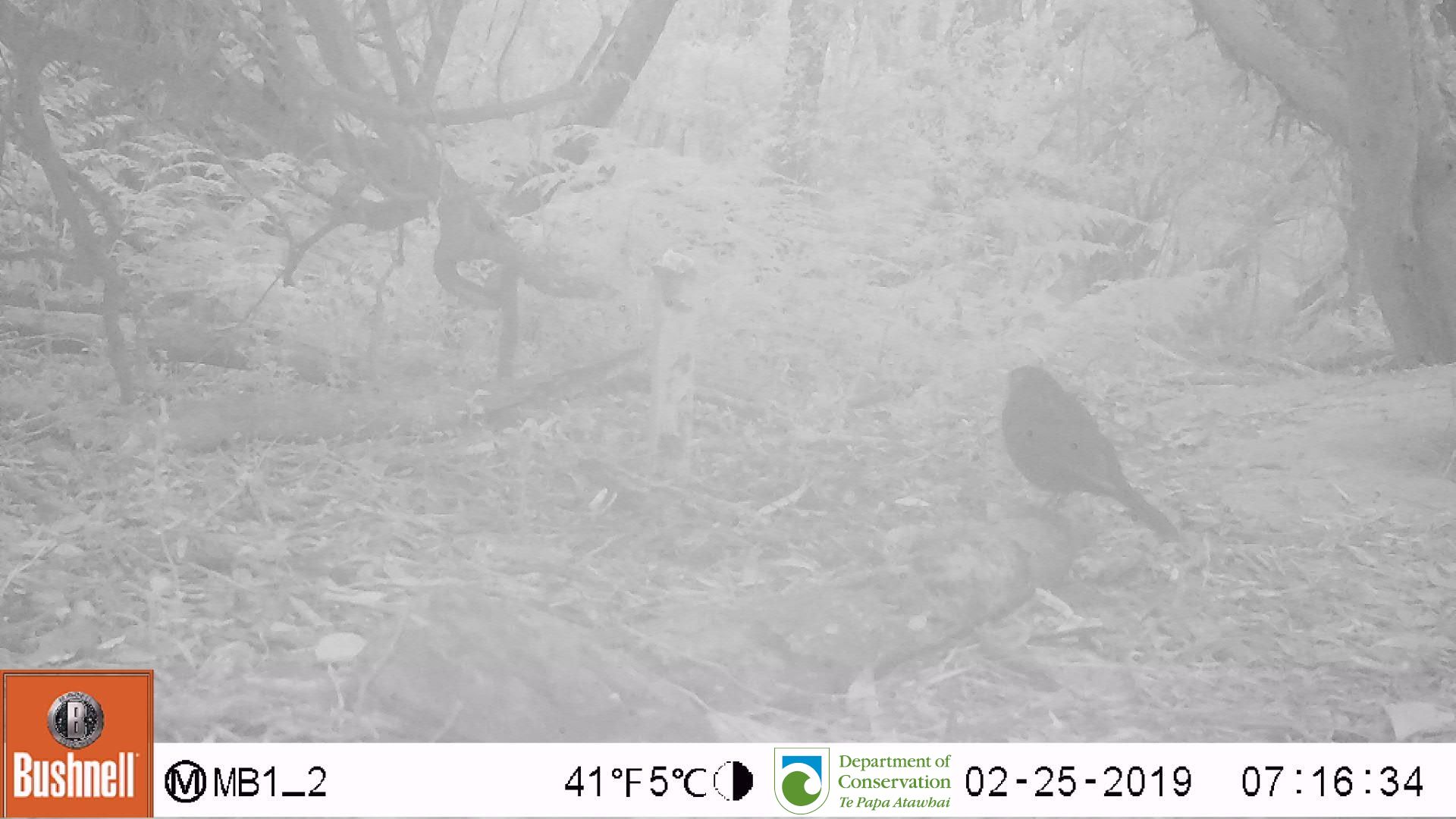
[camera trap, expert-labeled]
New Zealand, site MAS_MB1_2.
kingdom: Animalia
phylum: Chordata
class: Aves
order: Passeriformes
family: Turdidae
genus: Turdus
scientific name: Turdus merula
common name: eurasian blackbird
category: blackbird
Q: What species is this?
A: Blackbird (eurasian blackbird) (Turdus merula).